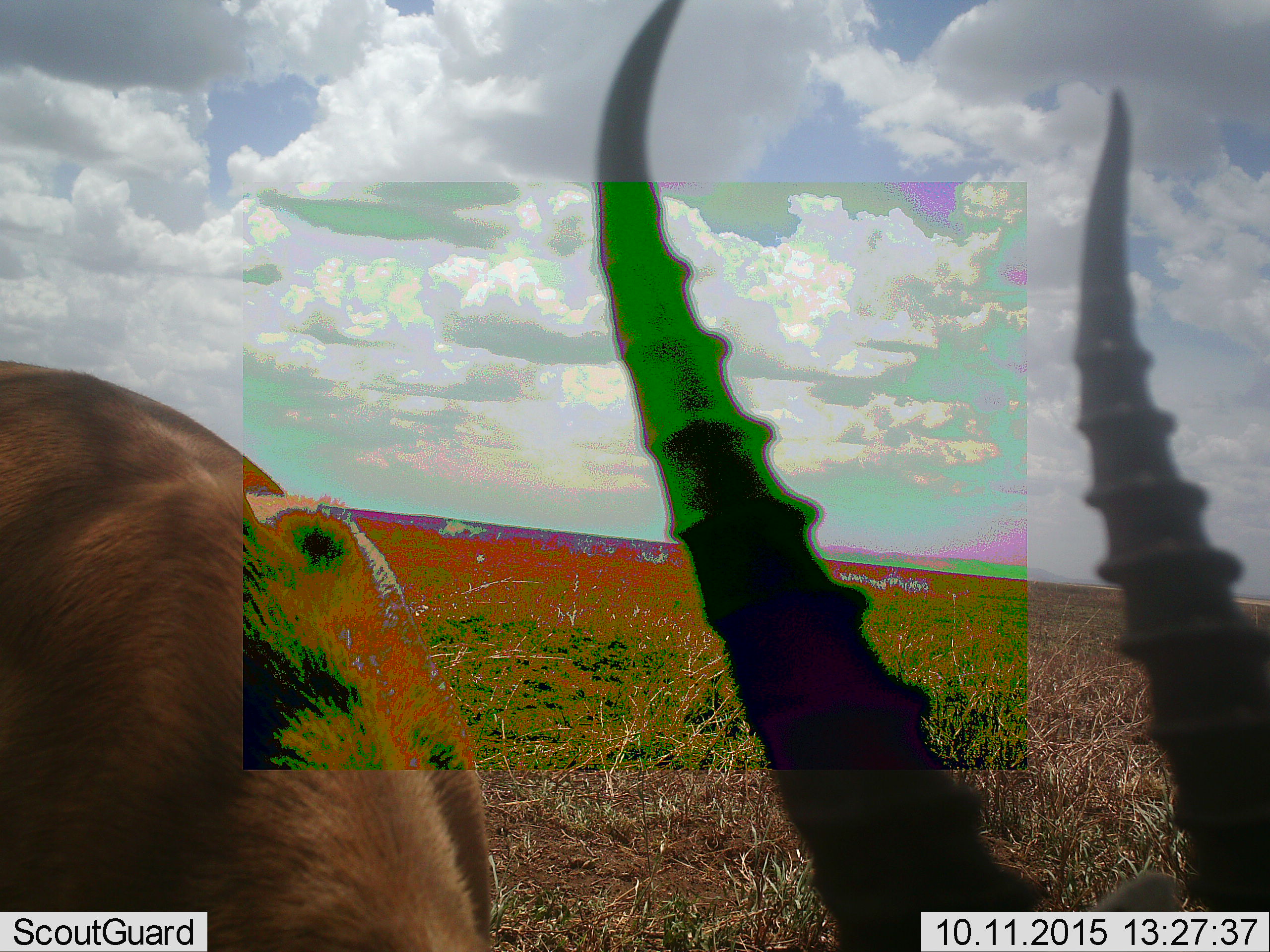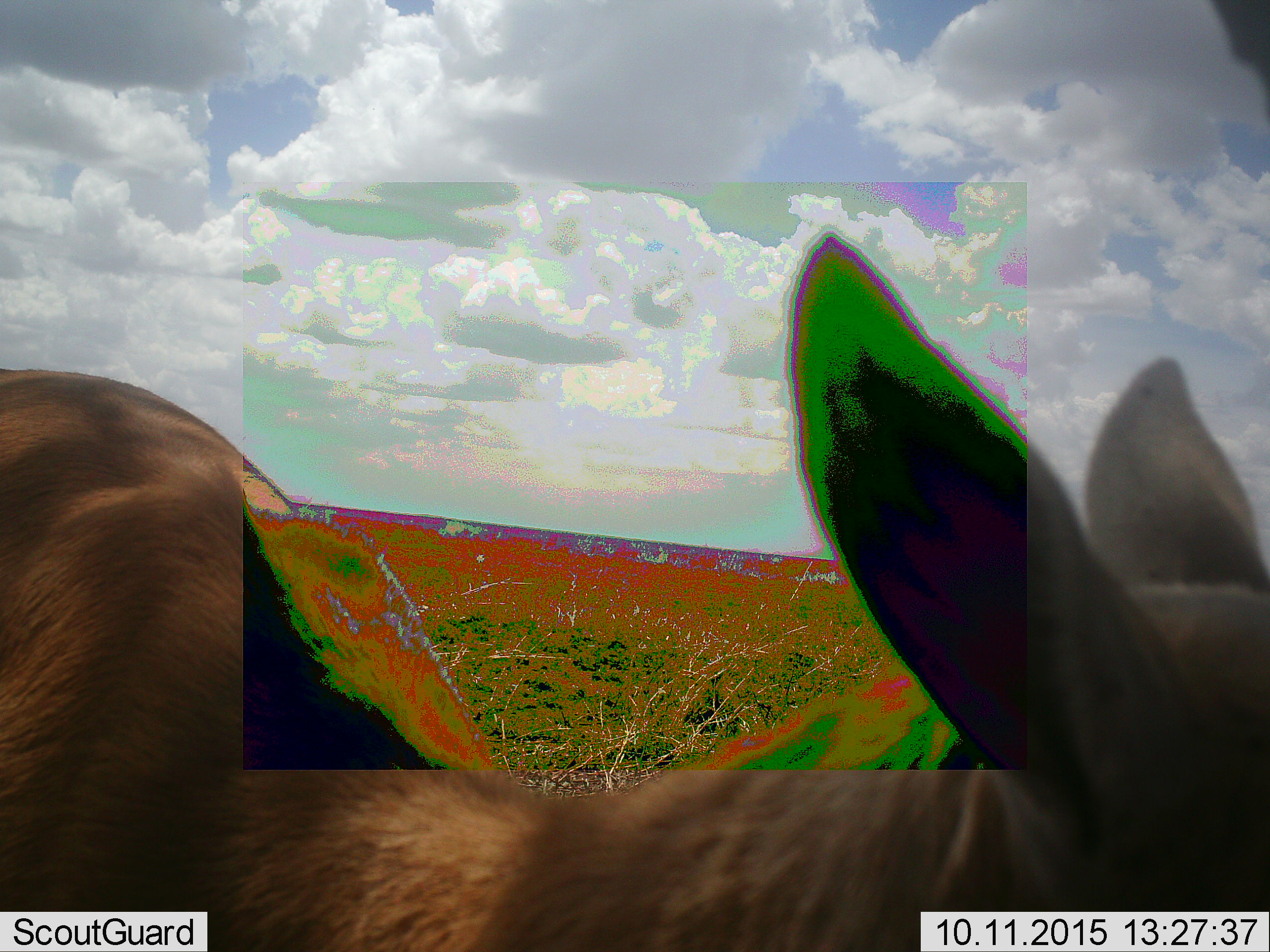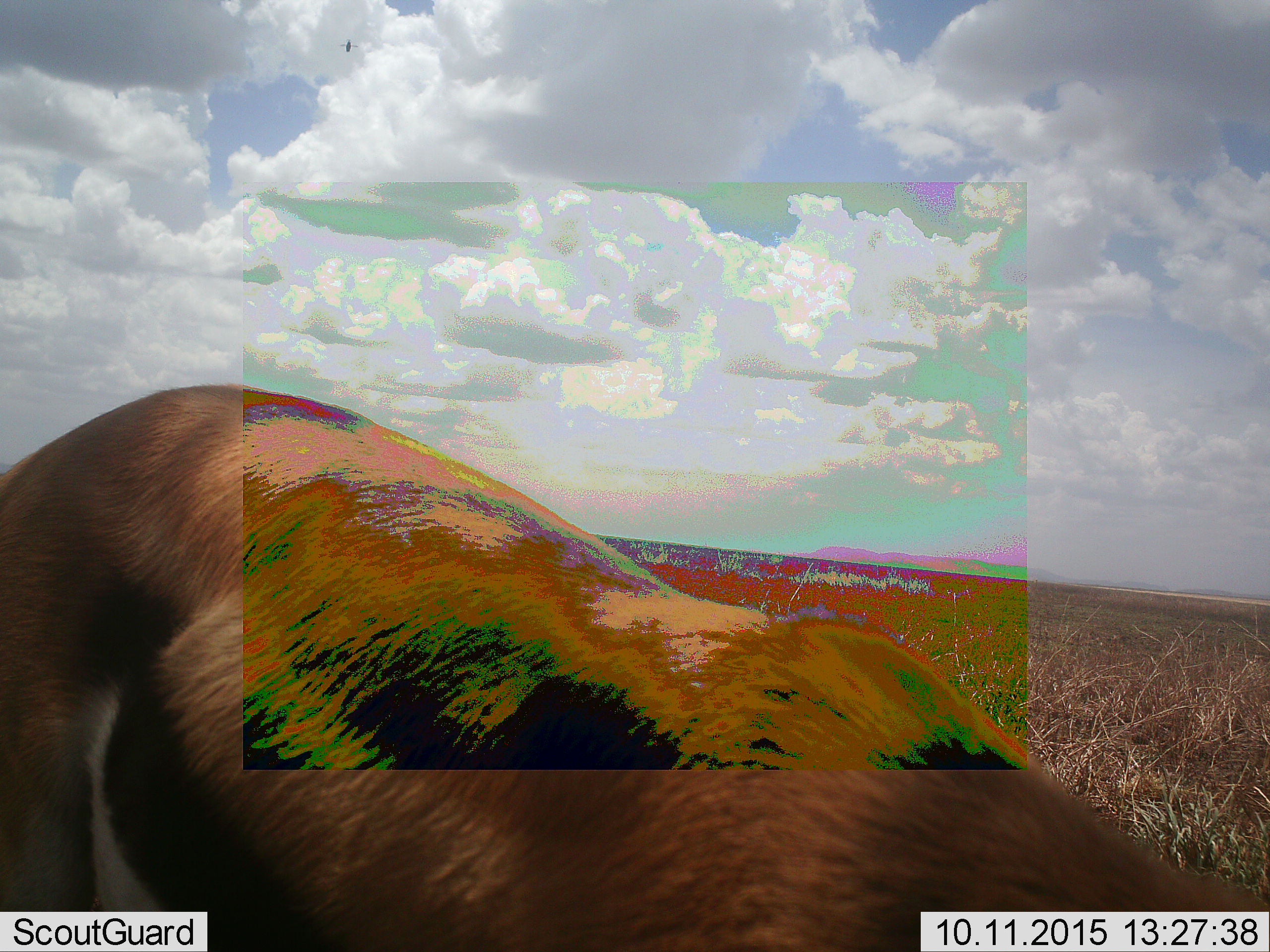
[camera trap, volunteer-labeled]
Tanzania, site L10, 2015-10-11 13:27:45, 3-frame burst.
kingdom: Animalia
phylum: Chordata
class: Mammalia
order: Artiodactyla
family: Bovidae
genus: Eudorcas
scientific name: Eudorcas thomsonii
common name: thomson's gazelle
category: gazellethomsons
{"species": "gazellethomsons (thomson's gazelle) (Eudorcas thomsonii)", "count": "1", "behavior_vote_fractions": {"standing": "43%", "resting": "0%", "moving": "43%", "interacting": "14%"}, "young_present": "0%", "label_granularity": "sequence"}